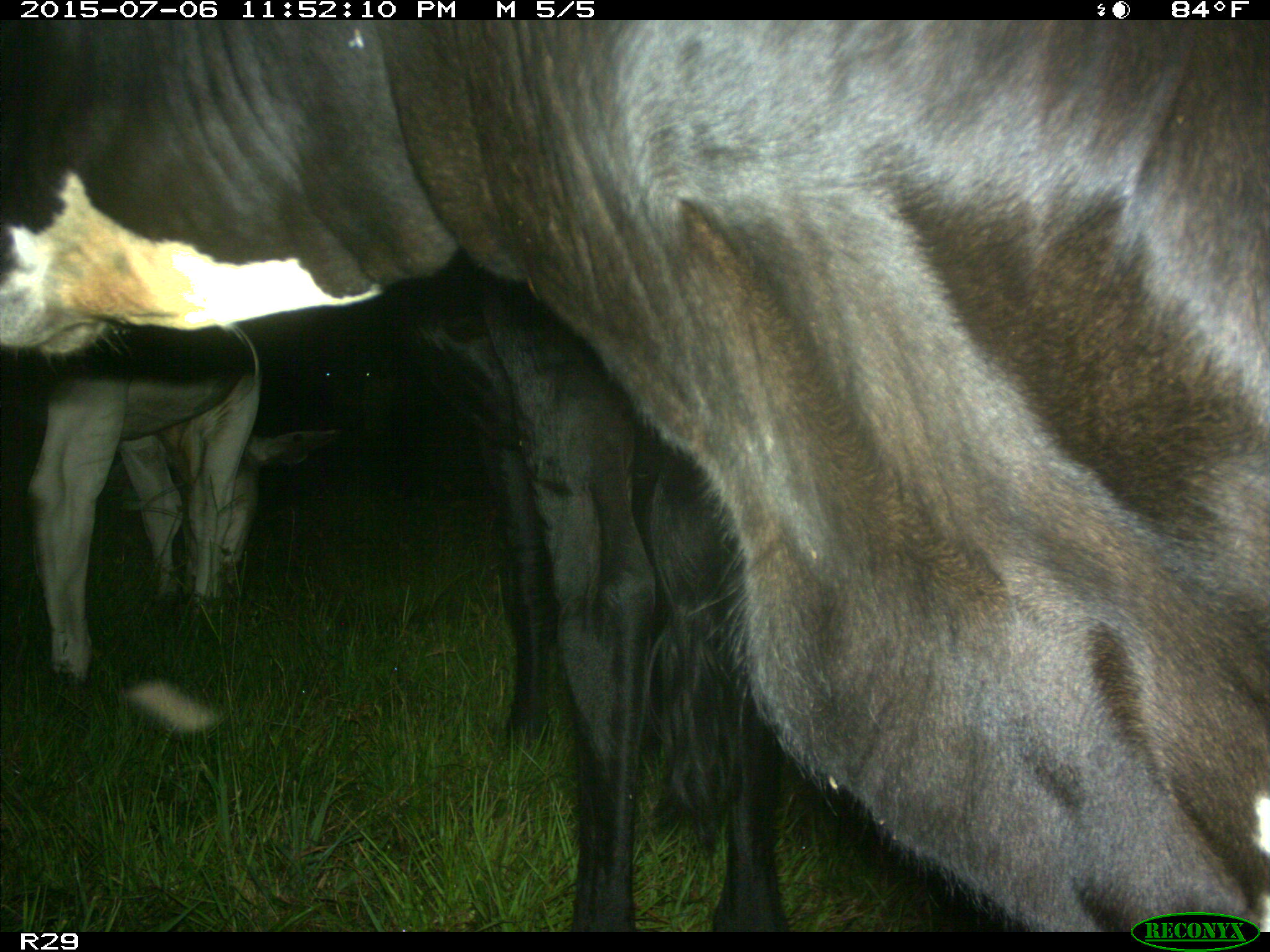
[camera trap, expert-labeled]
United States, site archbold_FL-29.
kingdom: Animalia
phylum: Chordata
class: Mammalia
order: Artiodactyla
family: Bovidae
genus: Bos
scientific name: Bos taurus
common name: domestic cow